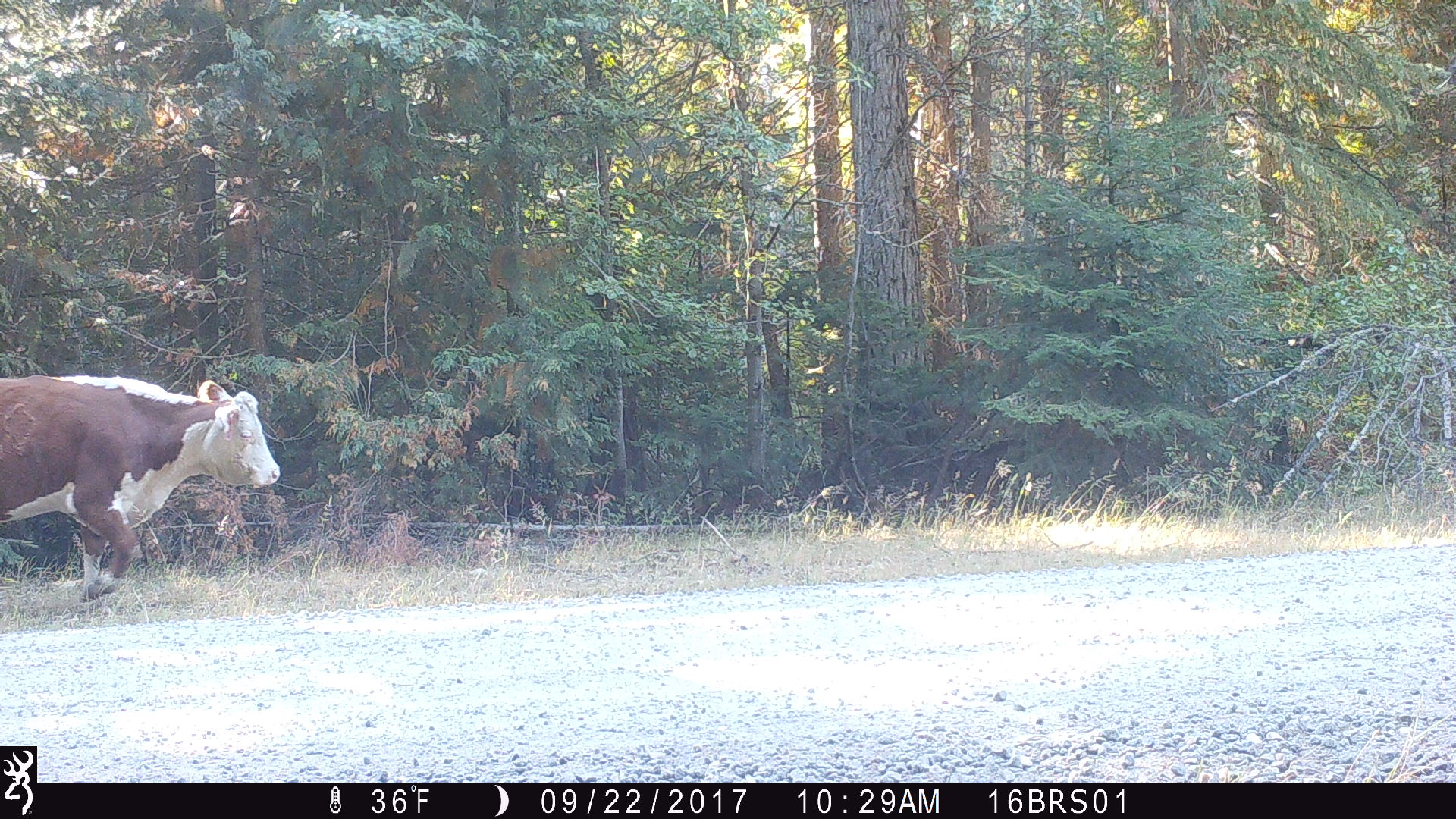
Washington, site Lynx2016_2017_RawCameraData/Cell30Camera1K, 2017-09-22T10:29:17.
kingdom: Animalia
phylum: Chordata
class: Mammalia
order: Artiodactyla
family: Bovidae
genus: Bos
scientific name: Bos taurus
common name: domestic cattle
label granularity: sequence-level